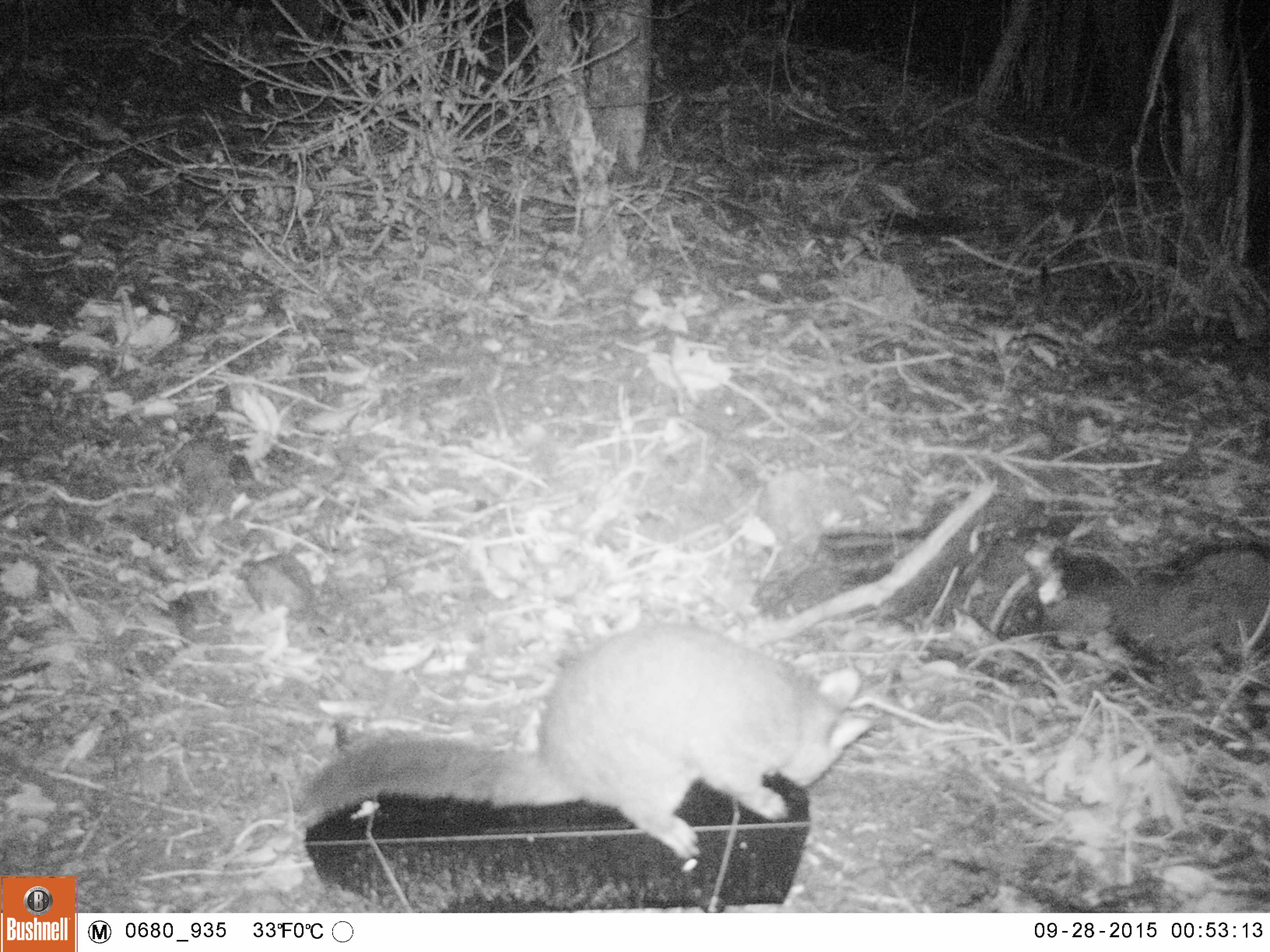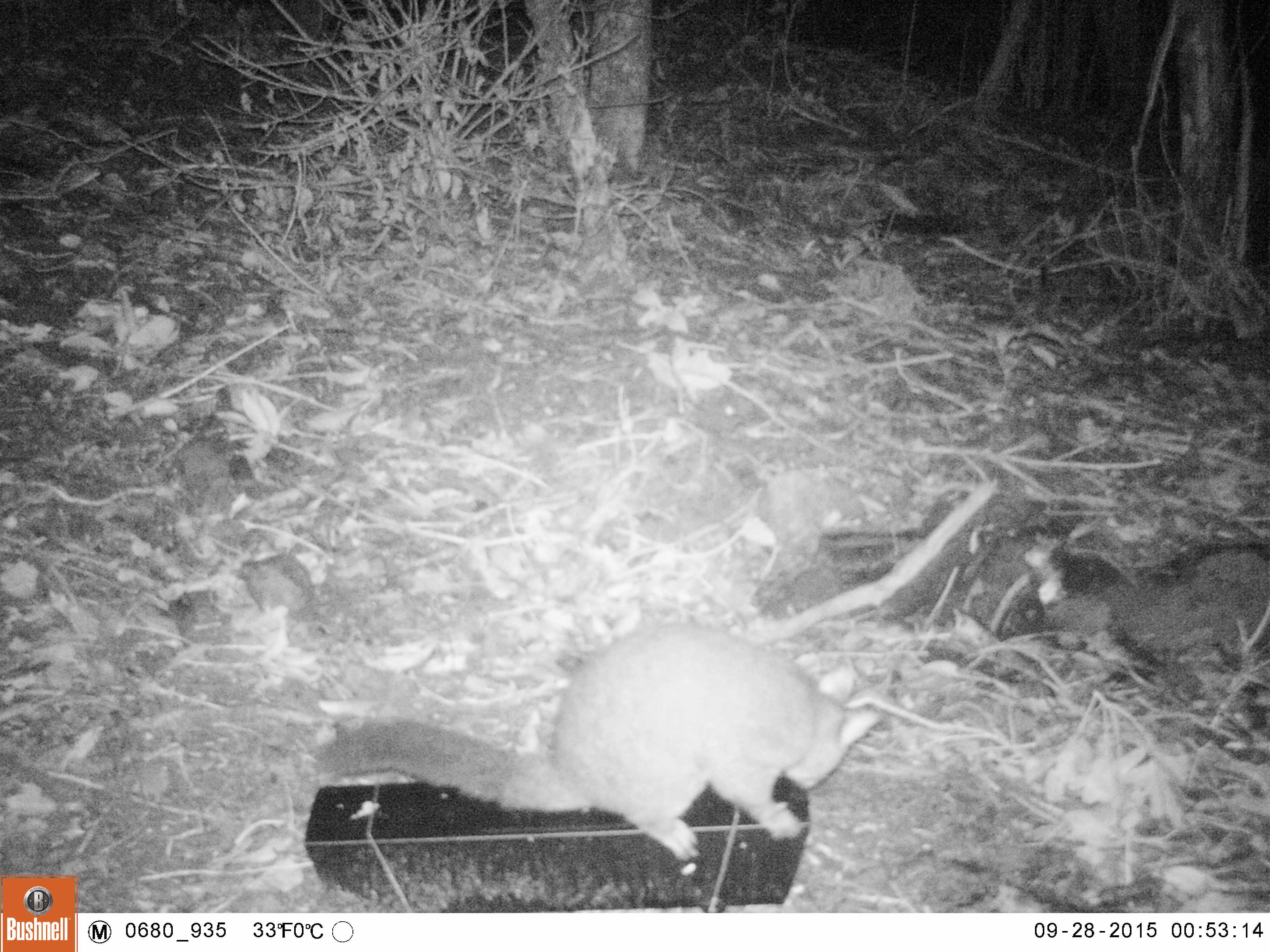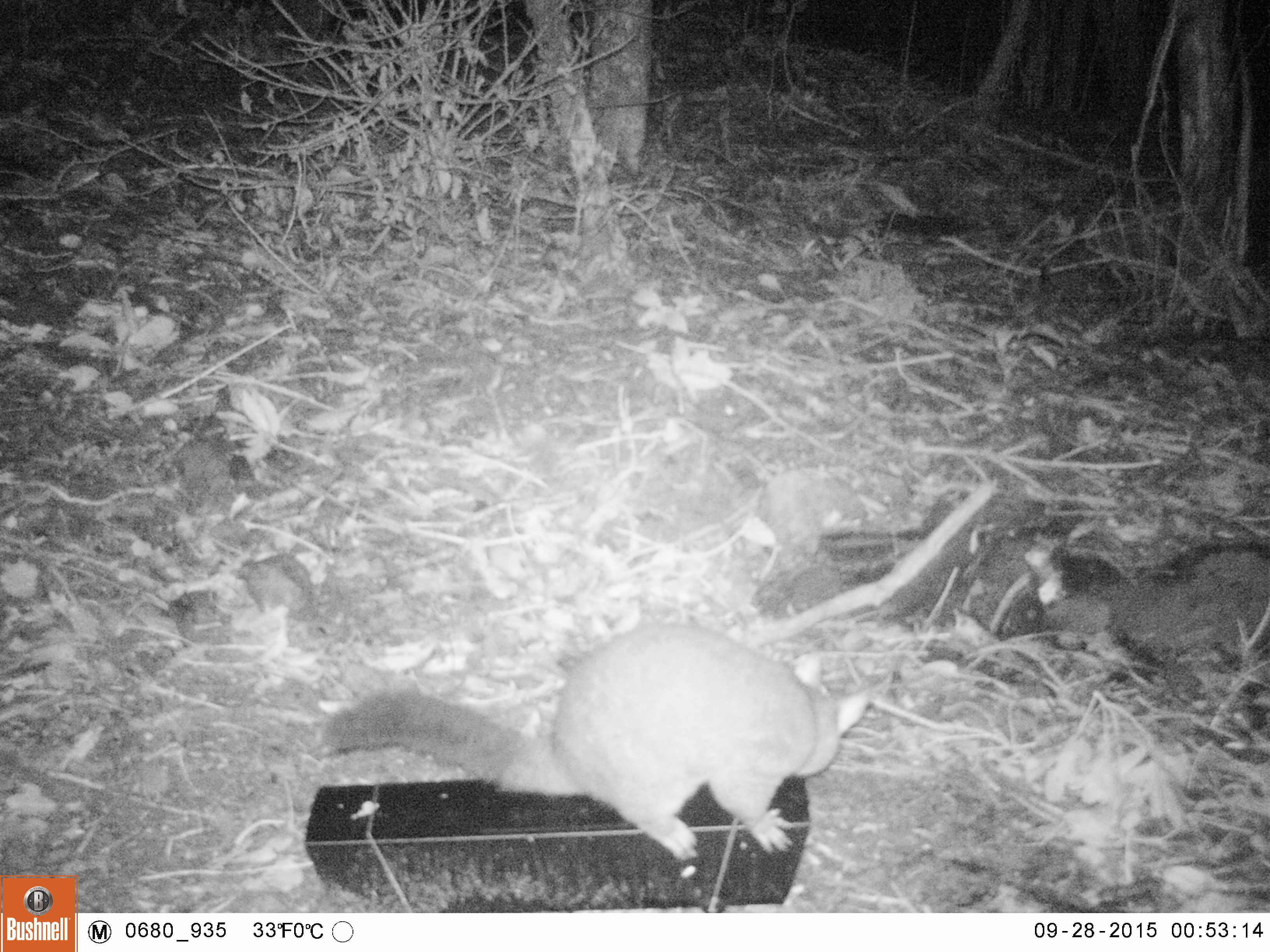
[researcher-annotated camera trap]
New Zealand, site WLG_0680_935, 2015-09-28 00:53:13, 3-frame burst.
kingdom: Animalia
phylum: Chordata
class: Mammalia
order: Diprotodontia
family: Phalangeridae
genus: Trichosurus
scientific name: Trichosurus vulpecula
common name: common brushtail possum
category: possum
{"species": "possum (common brushtail possum) (Trichosurus vulpecula)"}